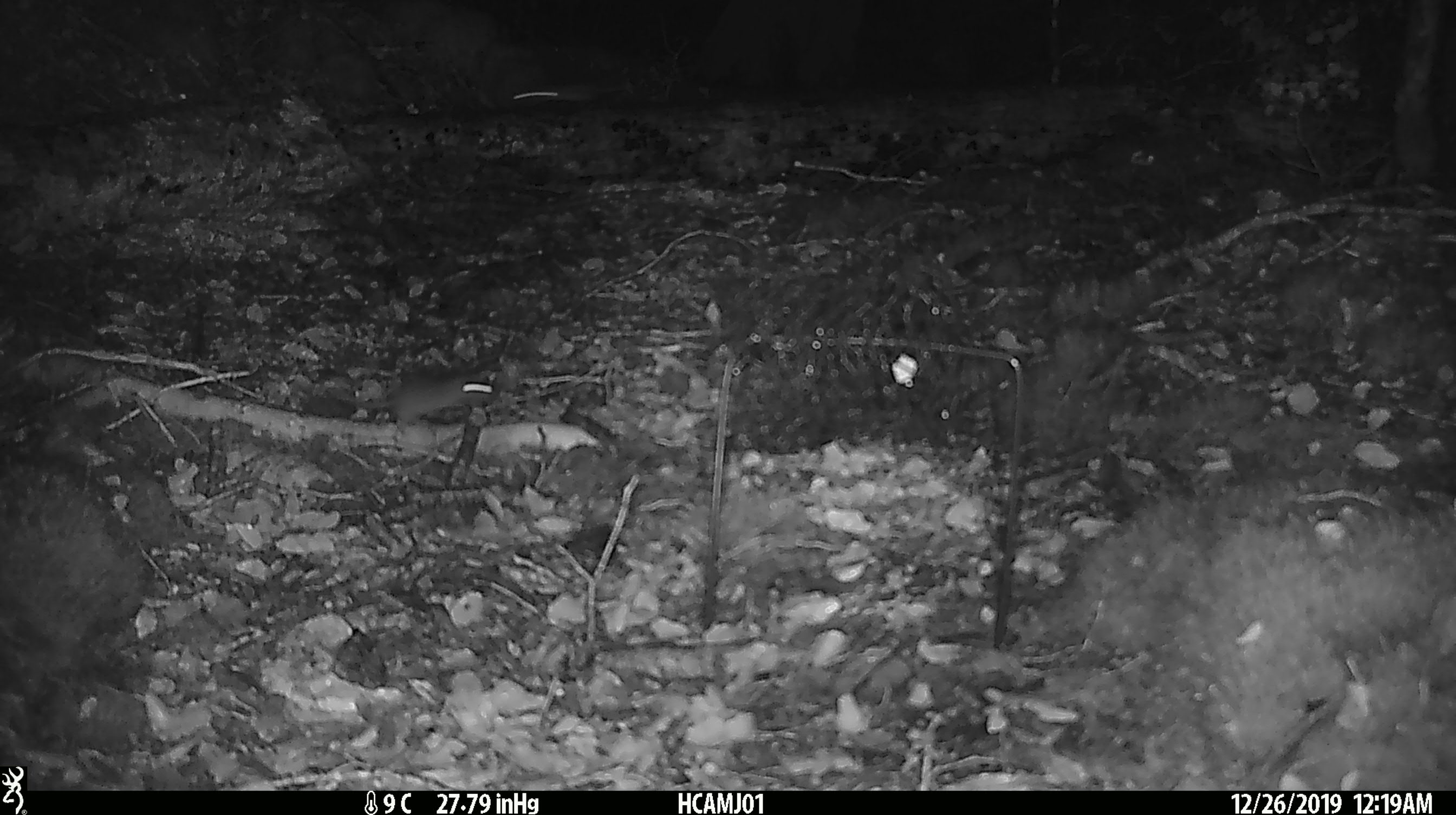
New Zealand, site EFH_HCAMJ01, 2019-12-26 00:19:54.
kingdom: Animalia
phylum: Chordata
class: Mammalia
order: Rodentia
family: Muridae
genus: Mus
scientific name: Mus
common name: mouse